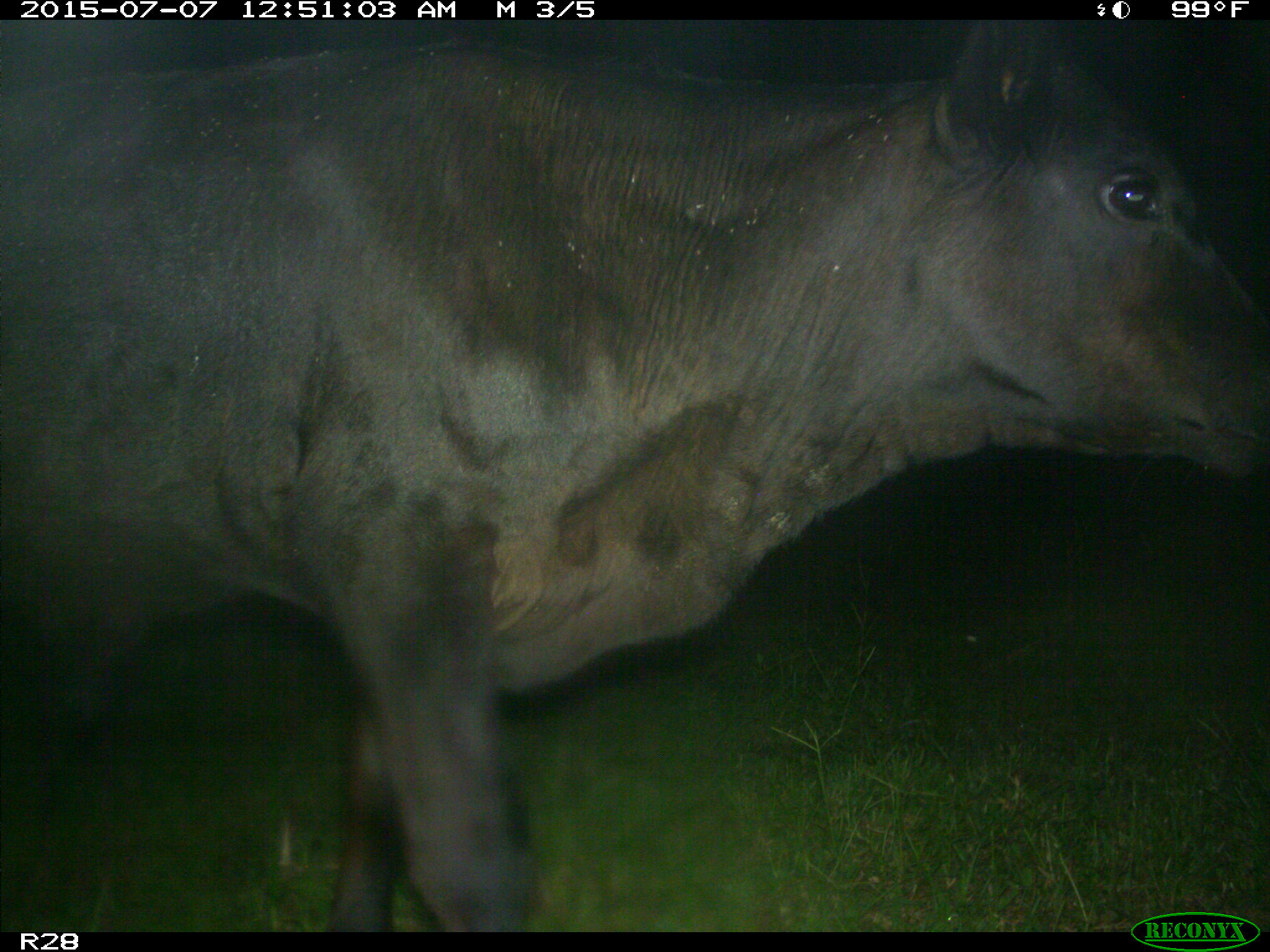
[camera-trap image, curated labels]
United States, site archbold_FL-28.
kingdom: Animalia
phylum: Chordata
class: Mammalia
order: Artiodactyla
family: Bovidae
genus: Bos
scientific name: Bos taurus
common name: domestic cow